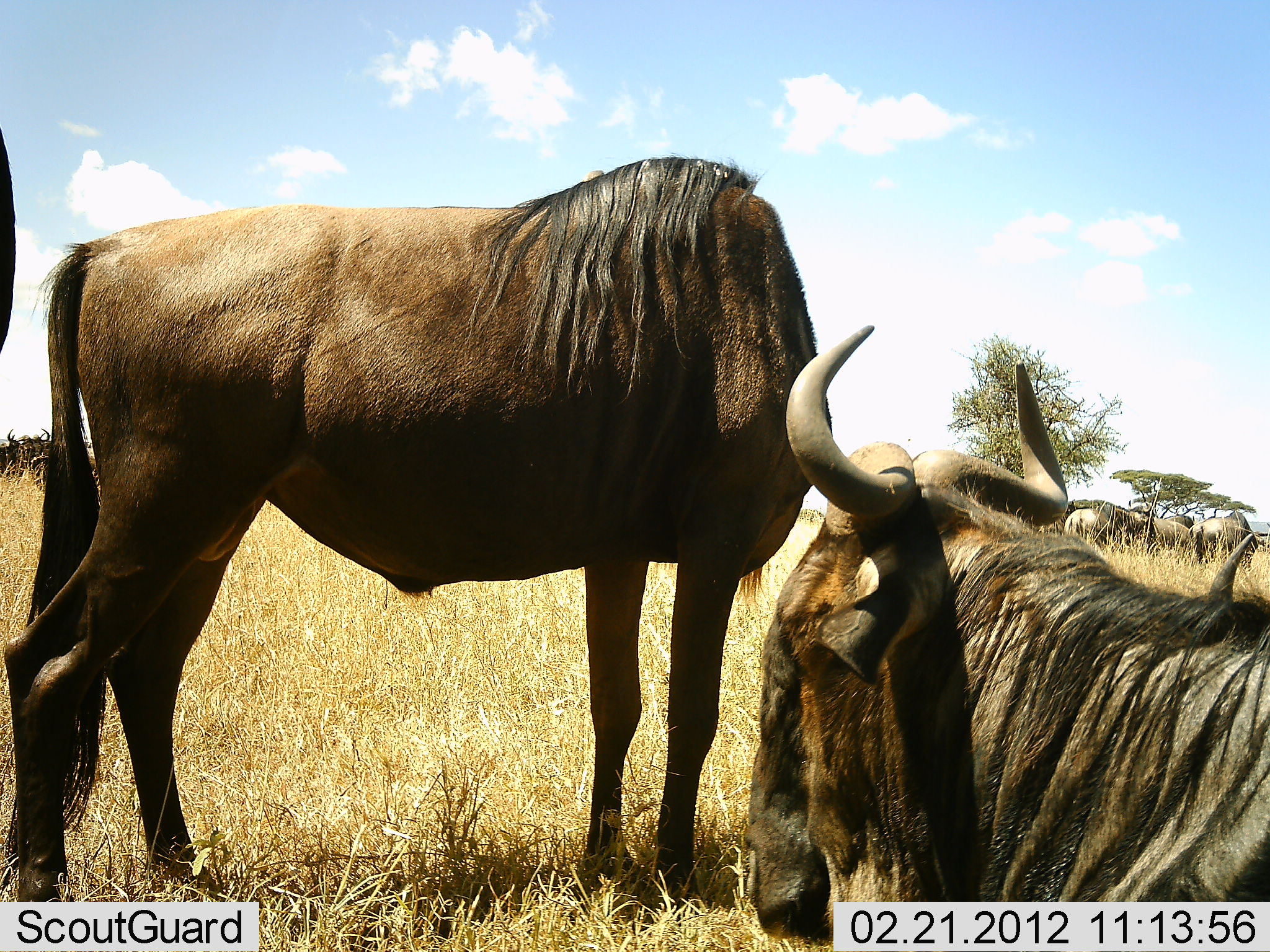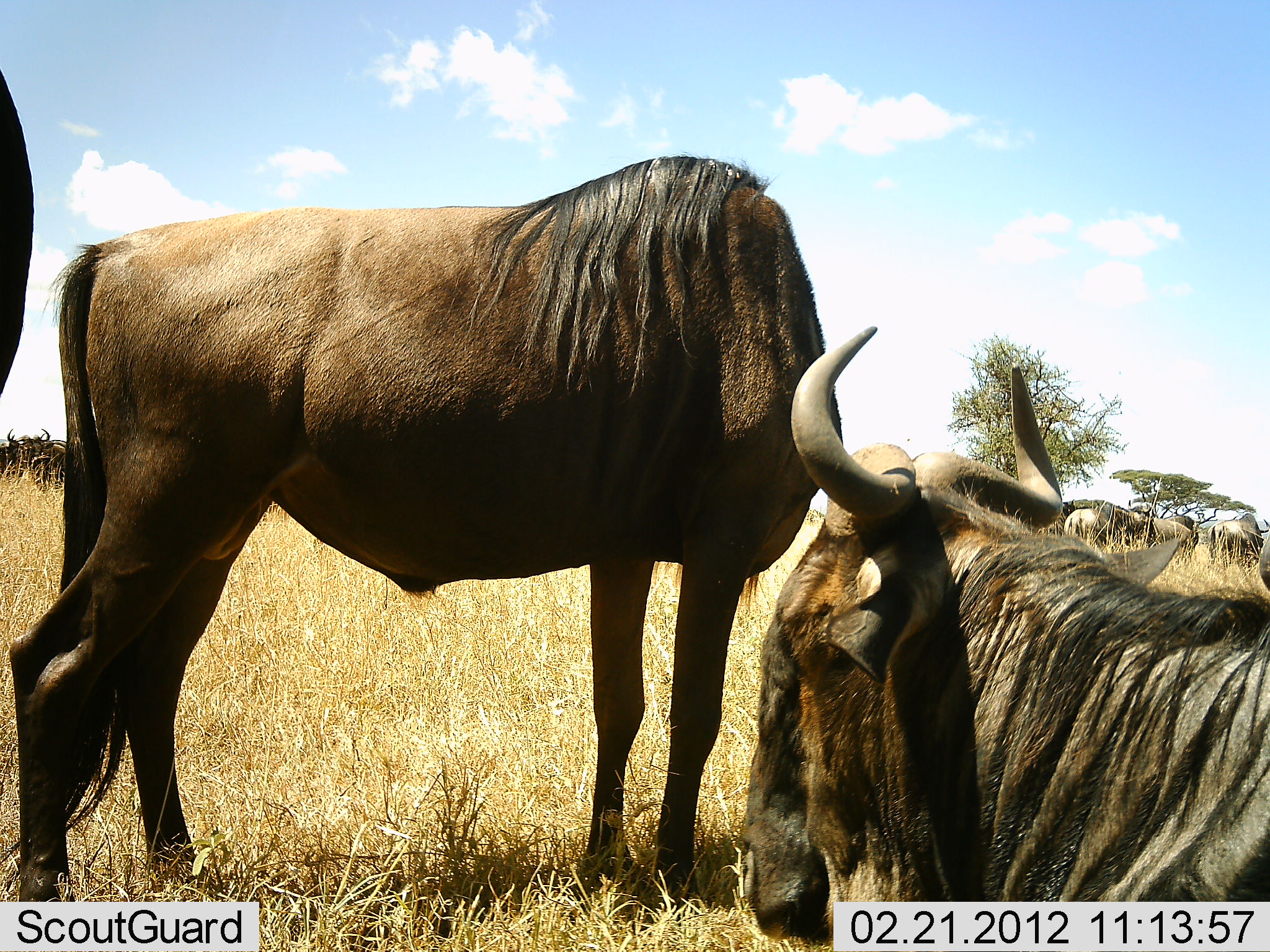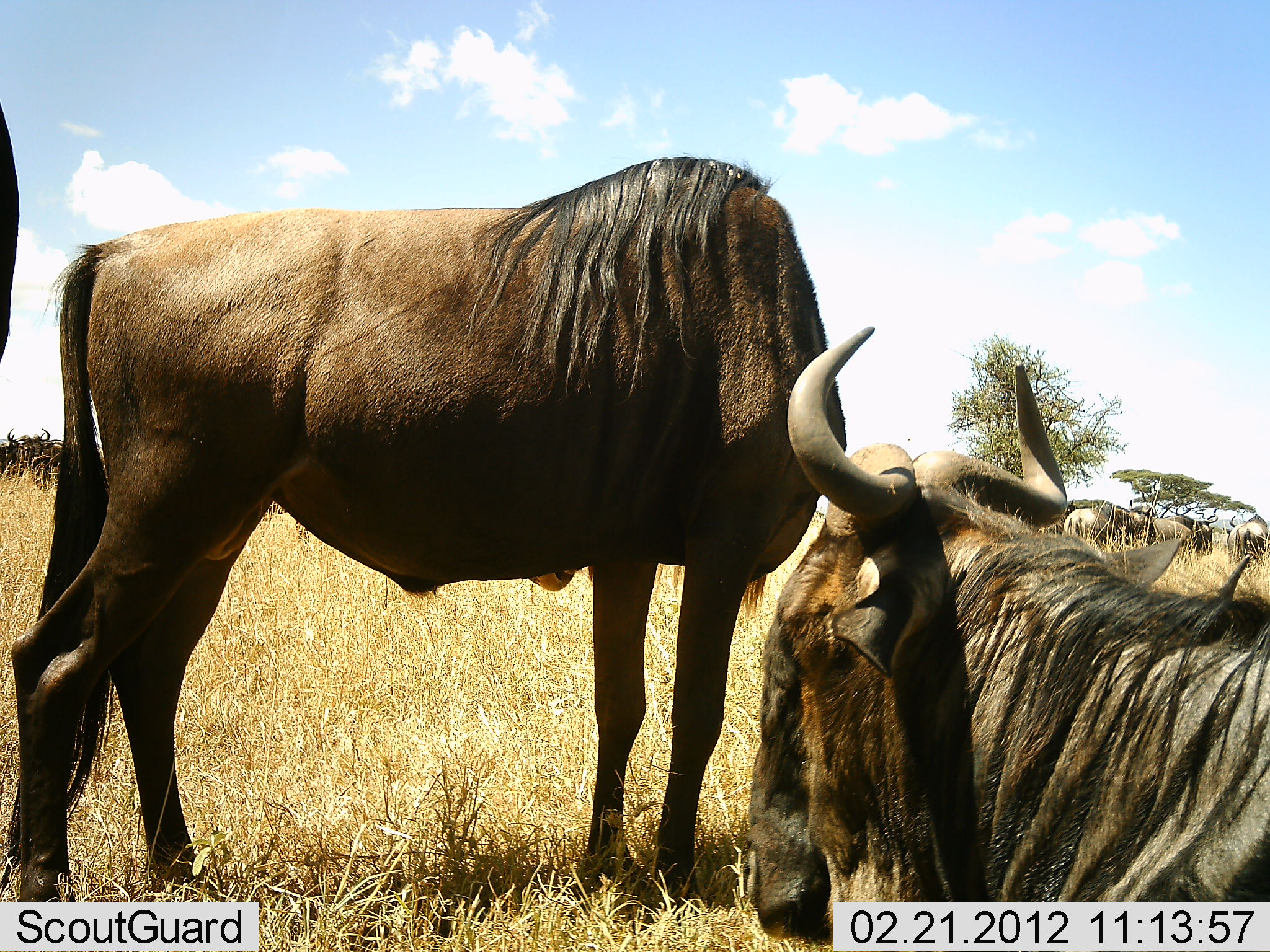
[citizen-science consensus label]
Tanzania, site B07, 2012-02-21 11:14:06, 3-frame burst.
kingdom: Animalia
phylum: Chordata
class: Mammalia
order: Artiodactyla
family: Bovidae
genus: Connochaetes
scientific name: Connochaetes taurinus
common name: blue wildebeest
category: wildebeest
Wildebeest (blue wildebeest) (Connochaetes taurinus), count 9. Behavior (volunteer vote fractions): standing 83%, resting 92%, moving 0%, interacting 17%. Young present (vote fraction): 0%. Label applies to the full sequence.